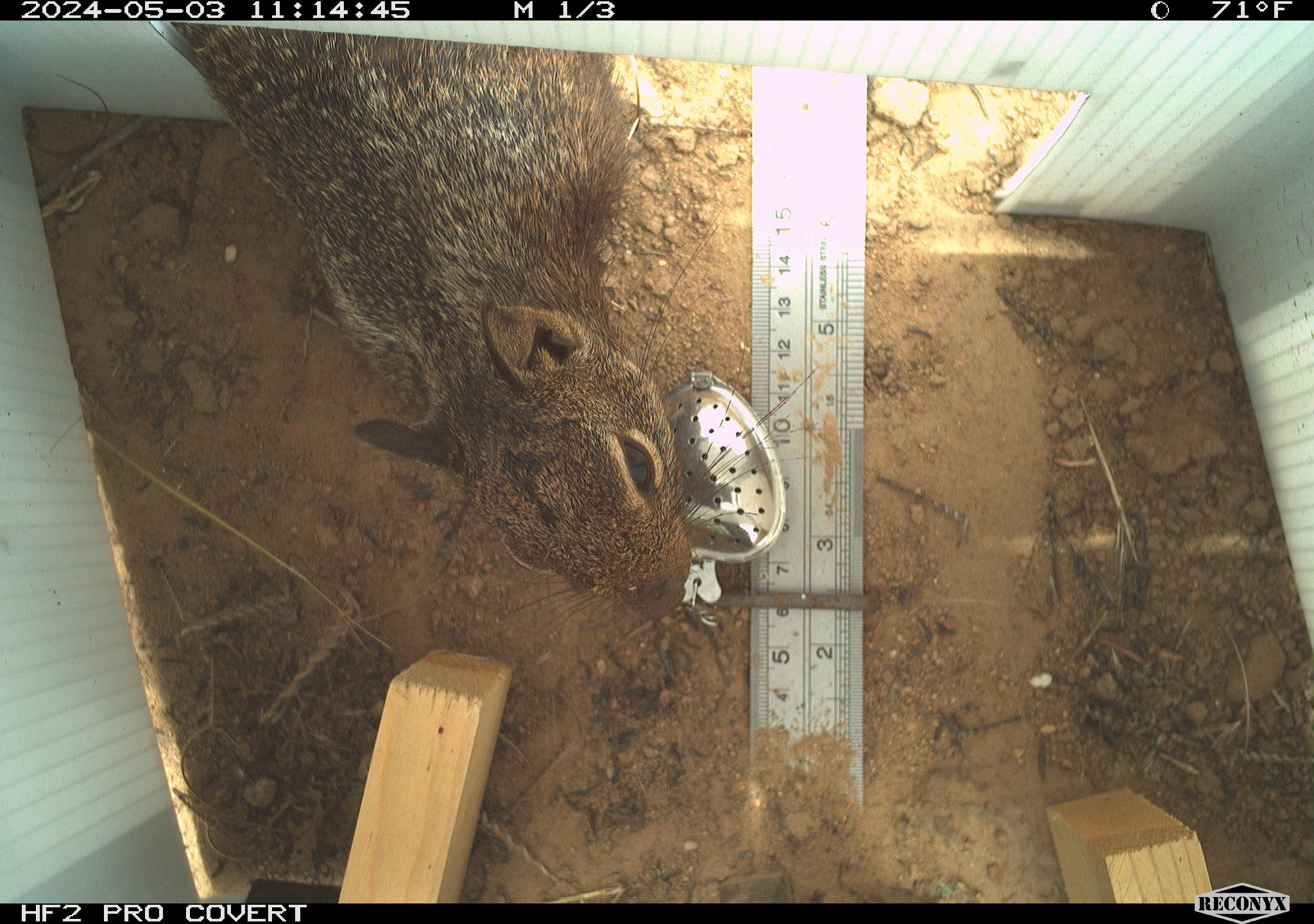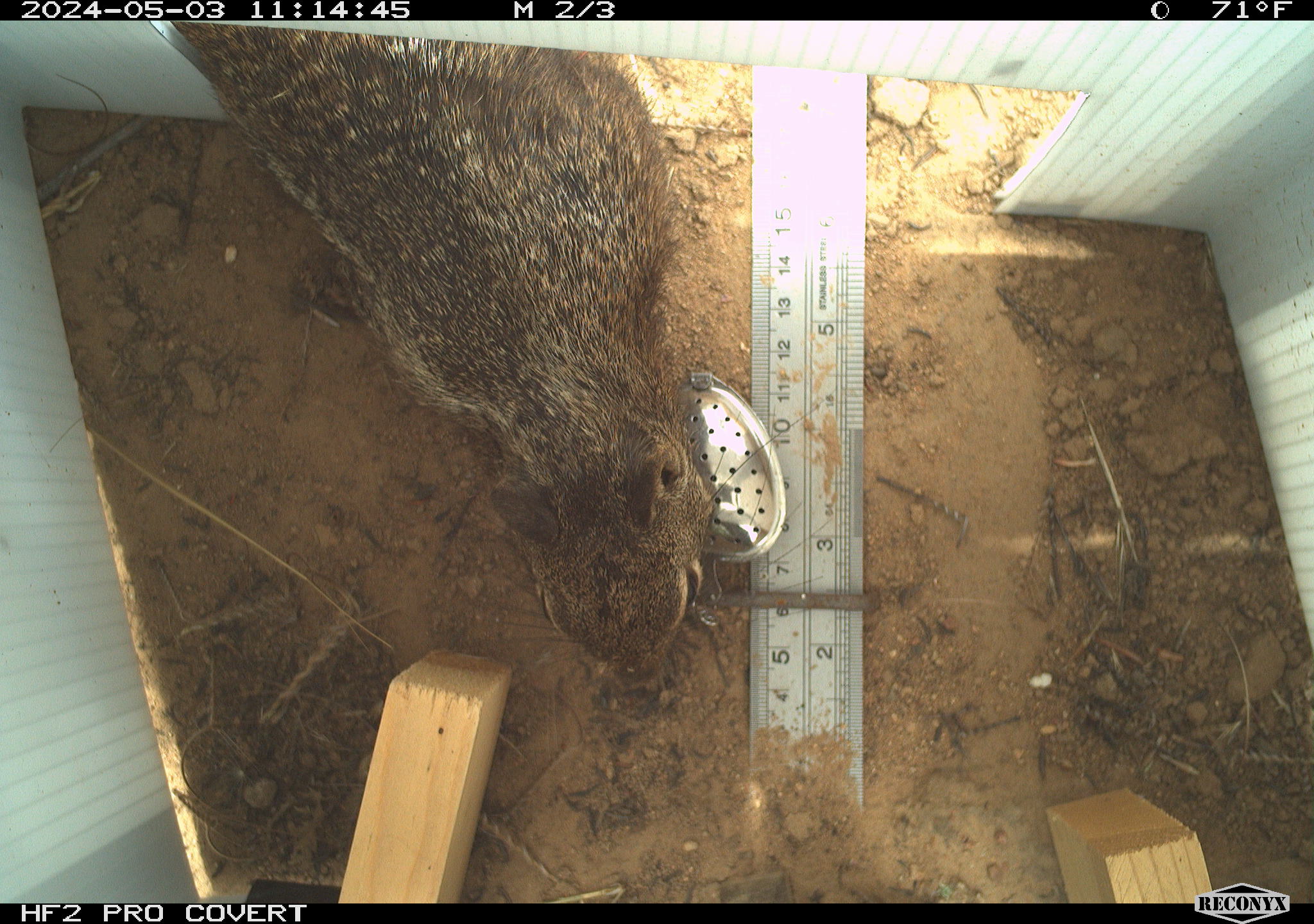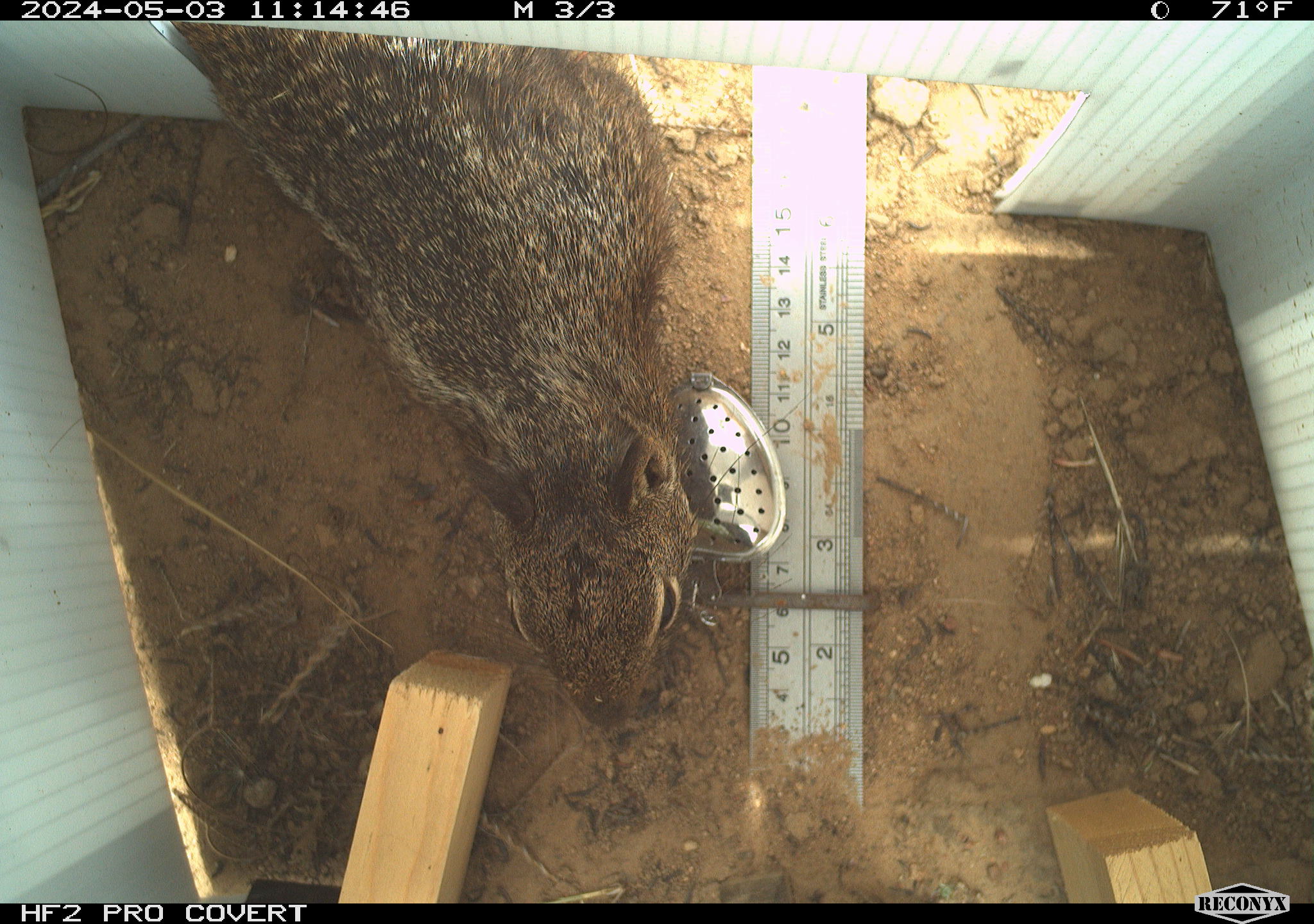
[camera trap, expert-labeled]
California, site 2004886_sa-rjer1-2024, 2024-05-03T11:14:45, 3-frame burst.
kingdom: Animalia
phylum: Chordata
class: Mammalia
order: Rodentia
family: Sciuridae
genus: Otospermophilus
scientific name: Otospermophilus beecheyi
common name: california ground squirrel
California ground squirrel (Otospermophilus beecheyi).